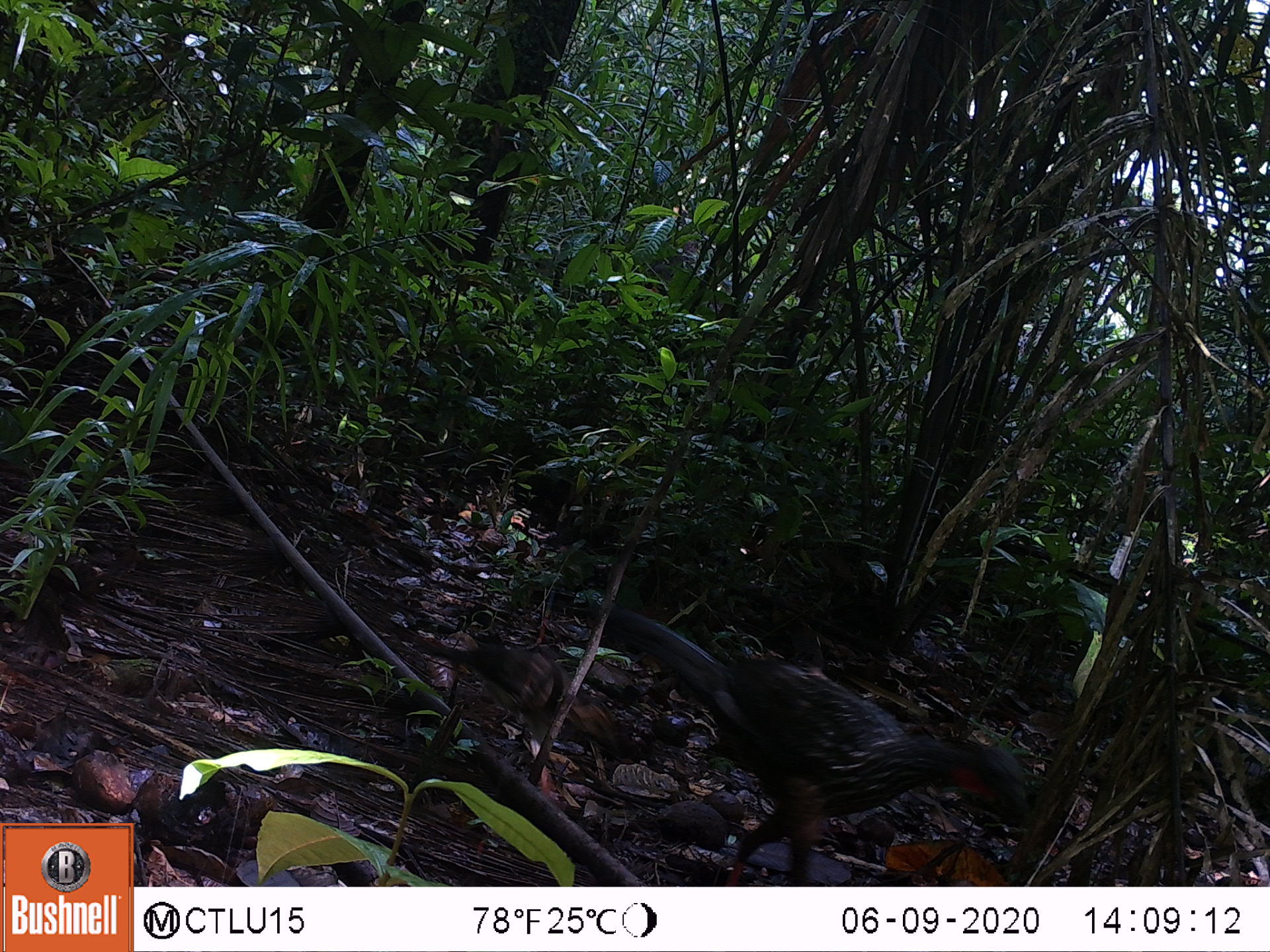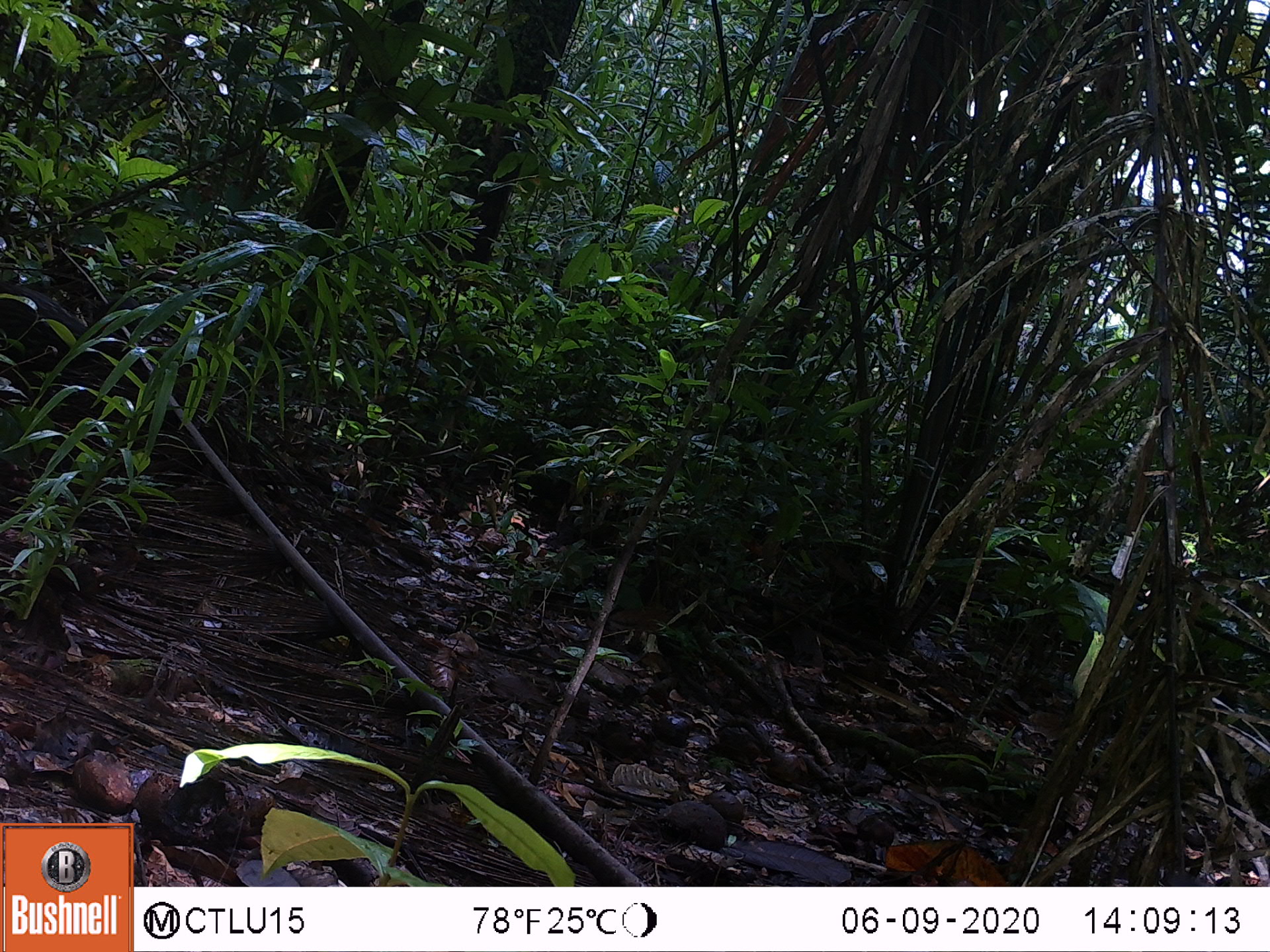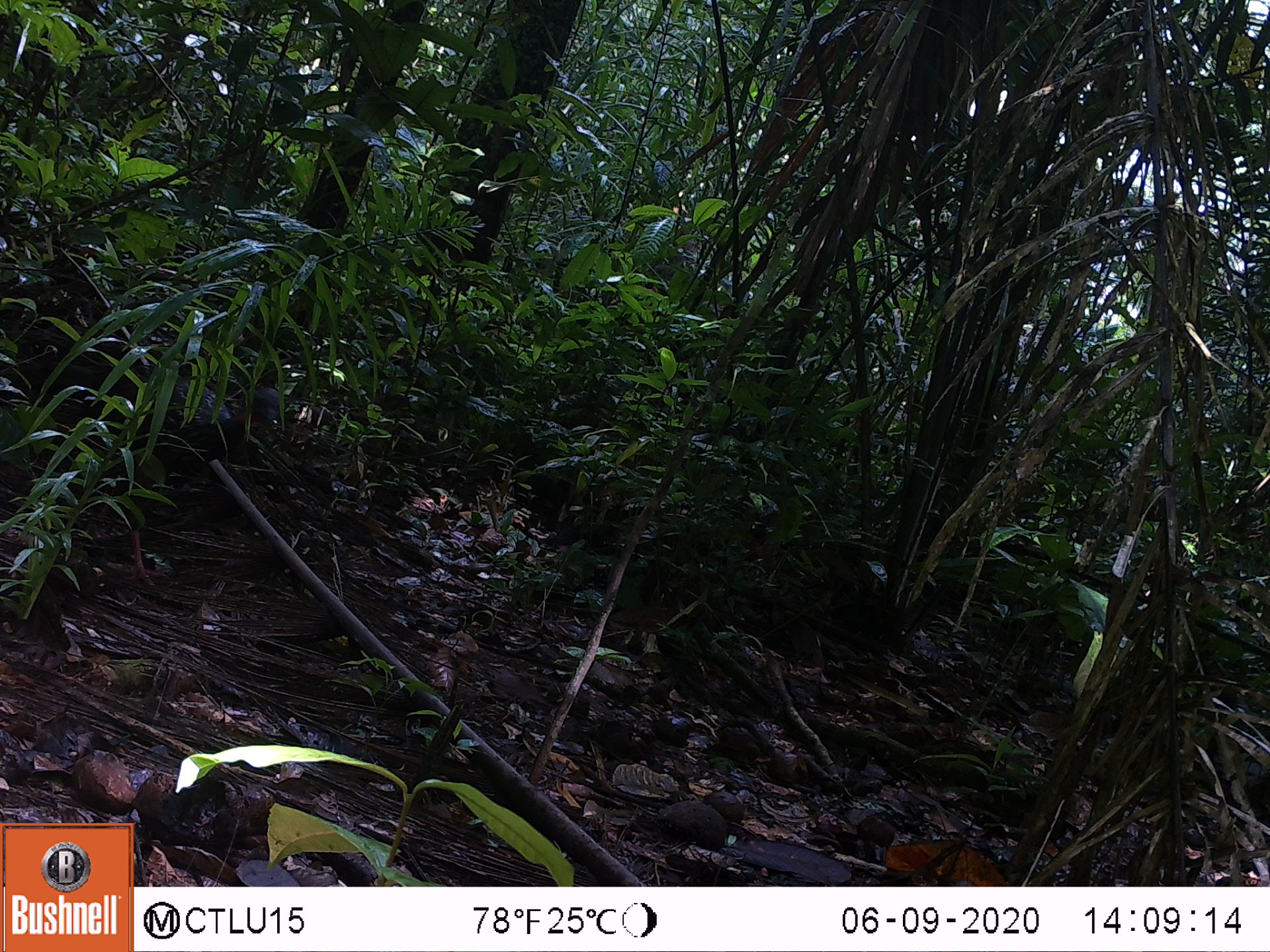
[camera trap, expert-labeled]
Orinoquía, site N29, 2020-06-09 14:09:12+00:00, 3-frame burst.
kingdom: Animalia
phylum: Chordata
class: Aves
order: Galliformes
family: Cracidae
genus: Penelope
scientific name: Penelope jacquacu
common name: spix's guan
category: spixs guan